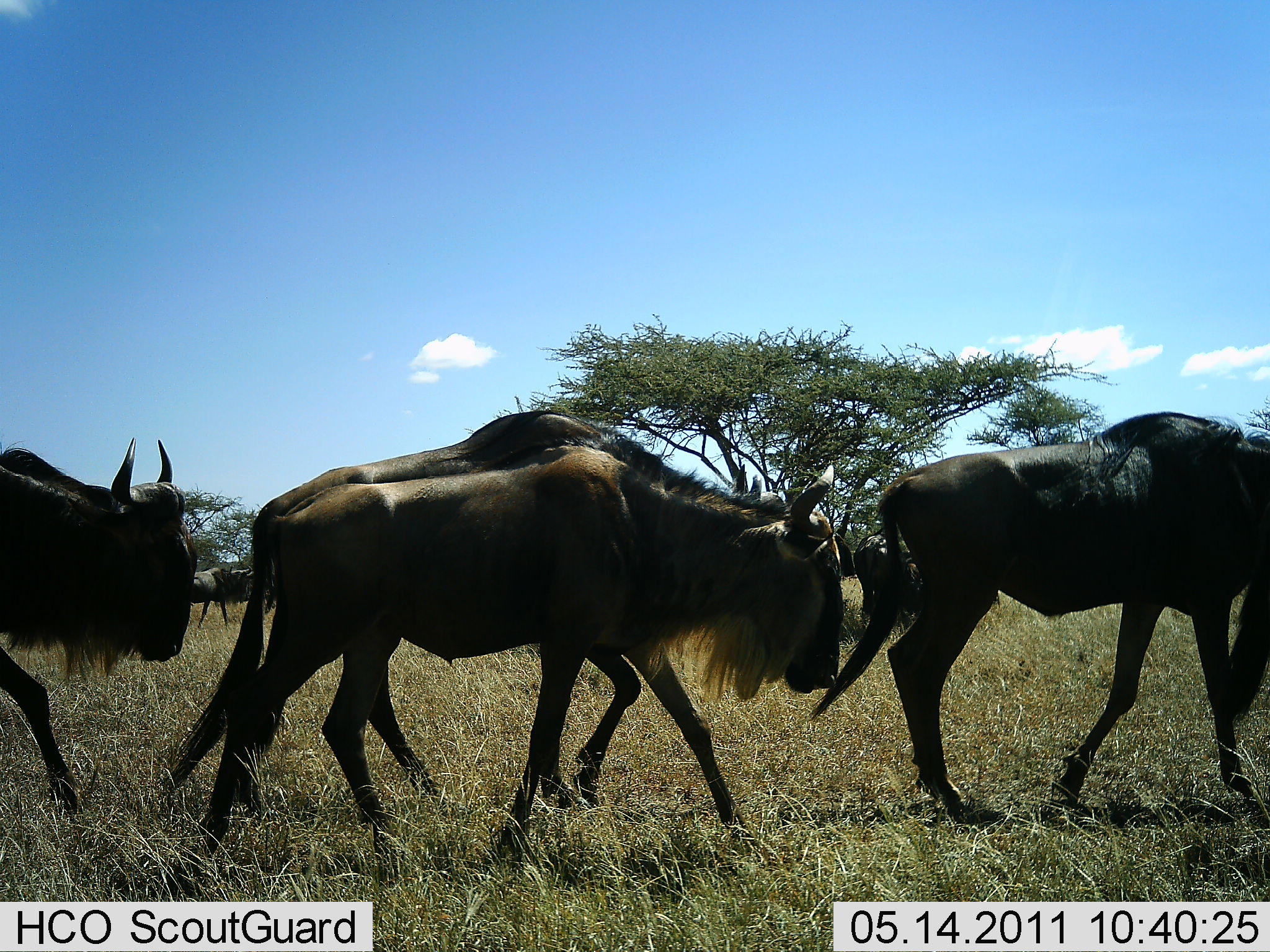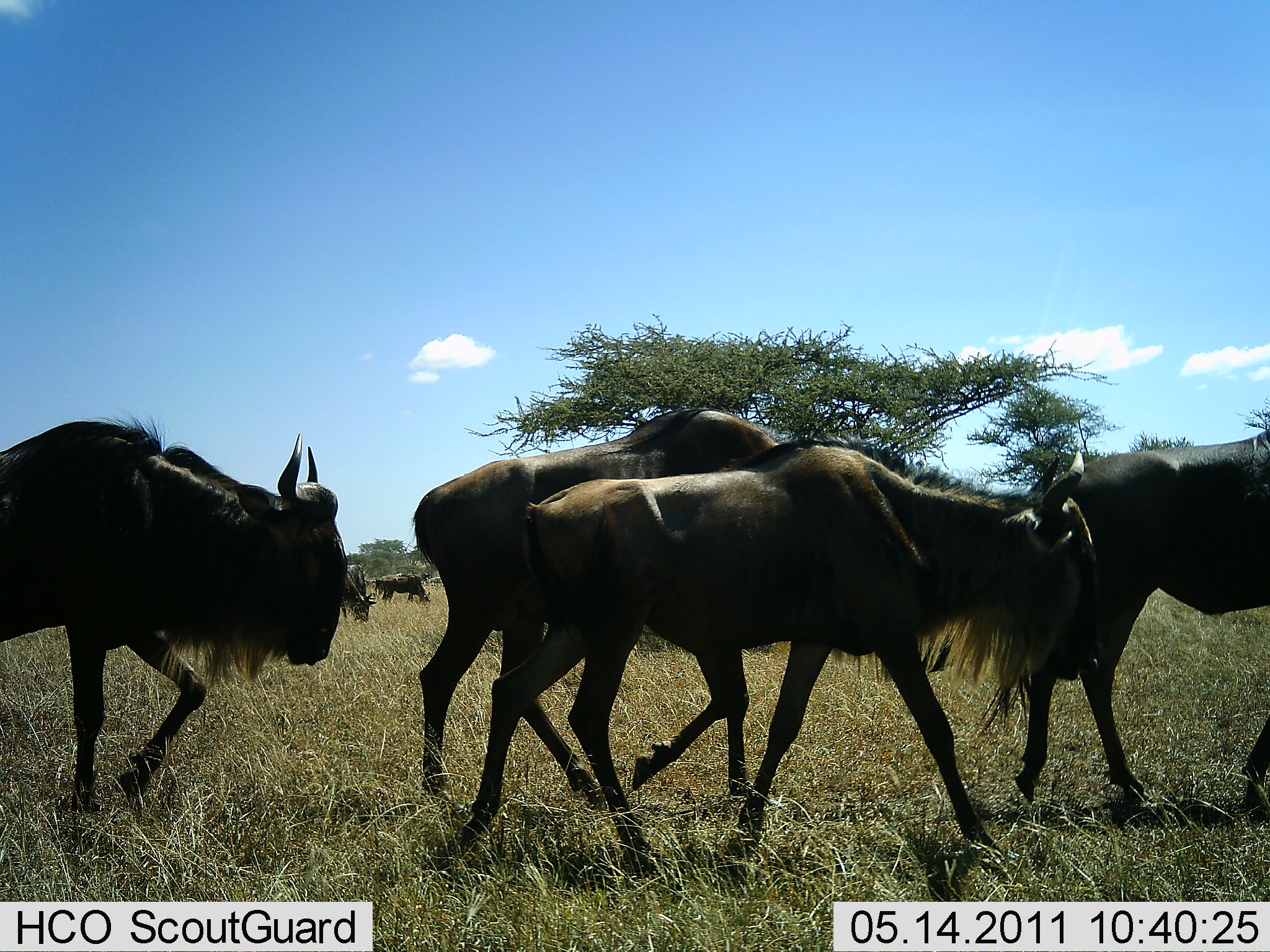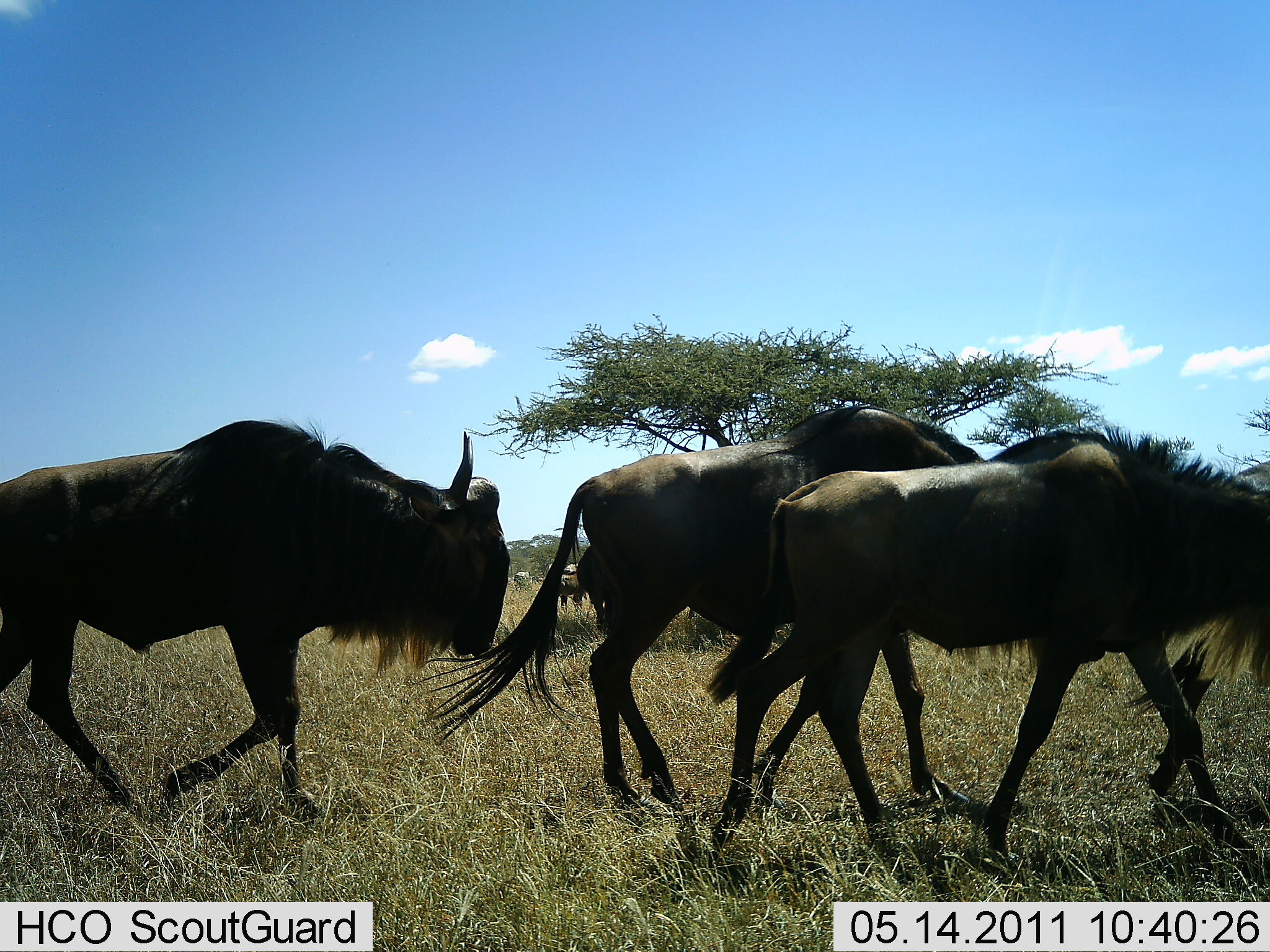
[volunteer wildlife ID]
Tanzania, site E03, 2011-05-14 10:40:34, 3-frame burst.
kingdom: Animalia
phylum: Chordata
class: Mammalia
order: Artiodactyla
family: Bovidae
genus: Connochaetes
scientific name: Connochaetes taurinus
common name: blue wildebeest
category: wildebeest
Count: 8.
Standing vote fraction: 0%.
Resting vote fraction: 0%.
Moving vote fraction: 100%.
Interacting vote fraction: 0%.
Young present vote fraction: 0%.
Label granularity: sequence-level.